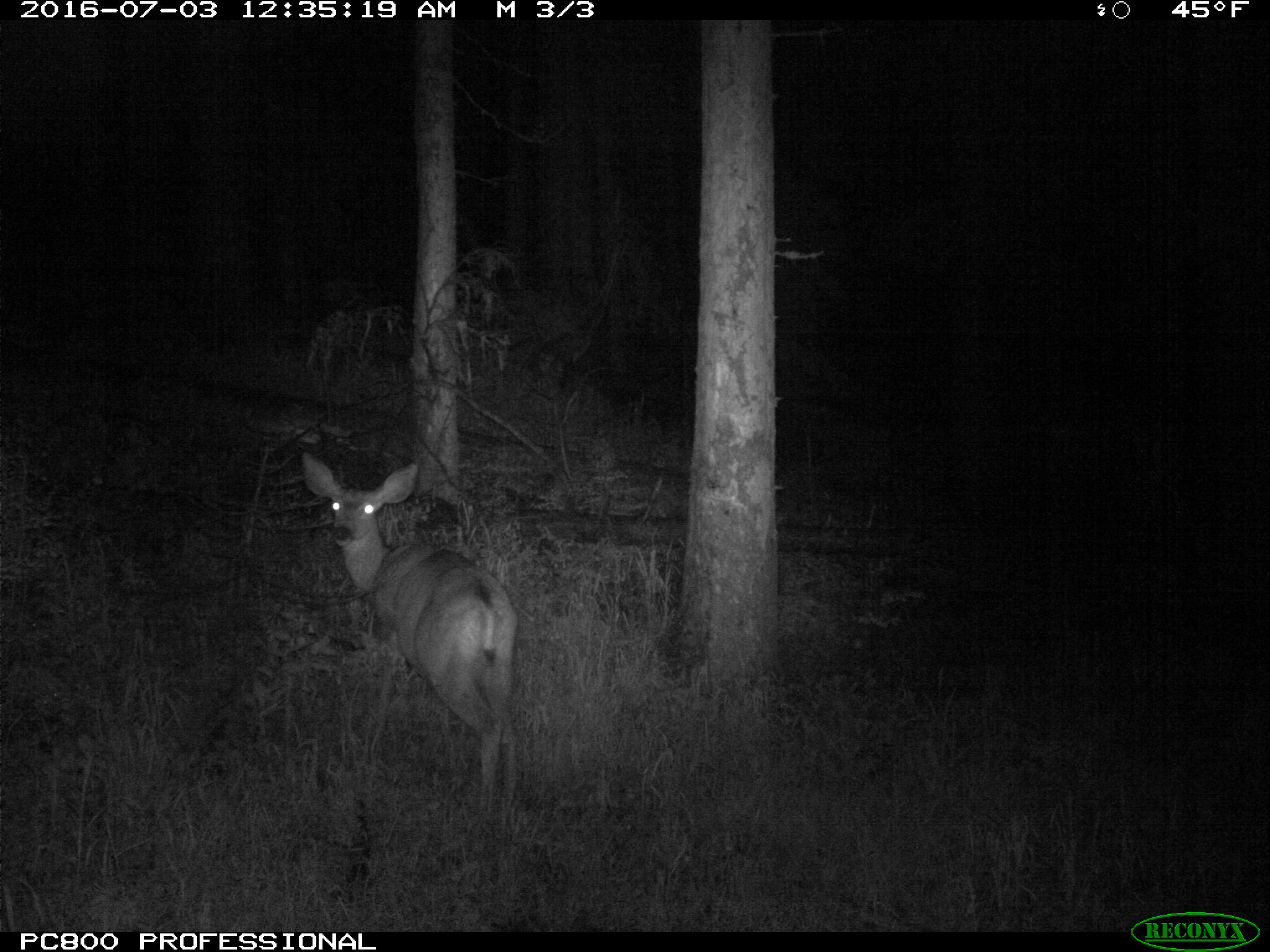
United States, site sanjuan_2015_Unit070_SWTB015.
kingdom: Animalia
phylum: Chordata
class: Mammalia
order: Artiodactyla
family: Cervidae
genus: Odocoileus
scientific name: Odocoileus hemionus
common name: mule deer